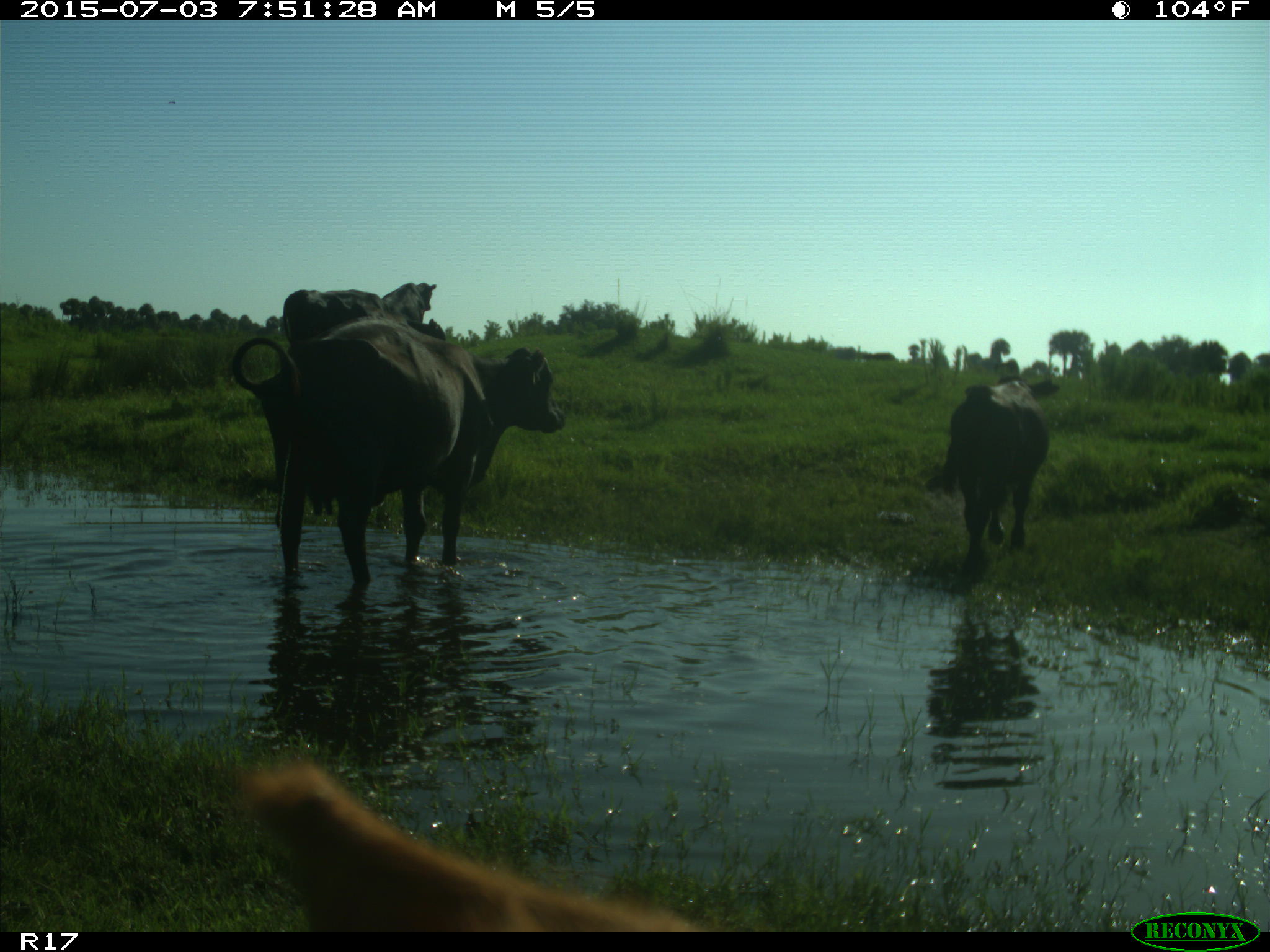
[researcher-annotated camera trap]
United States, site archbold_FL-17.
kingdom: Animalia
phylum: Chordata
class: Mammalia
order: Artiodactyla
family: Bovidae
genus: Bos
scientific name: Bos taurus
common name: domestic cow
Bos taurus (domestic cow).